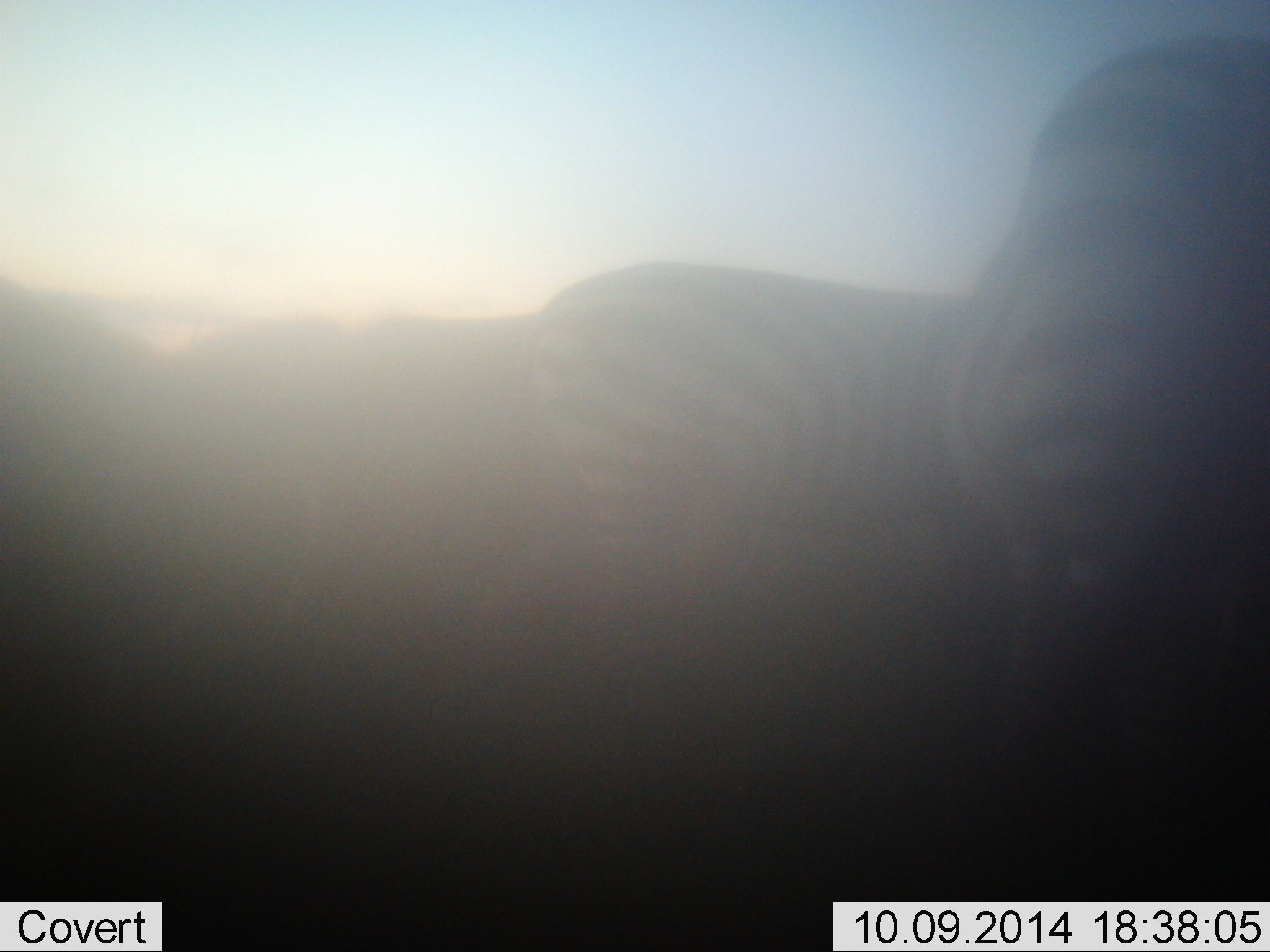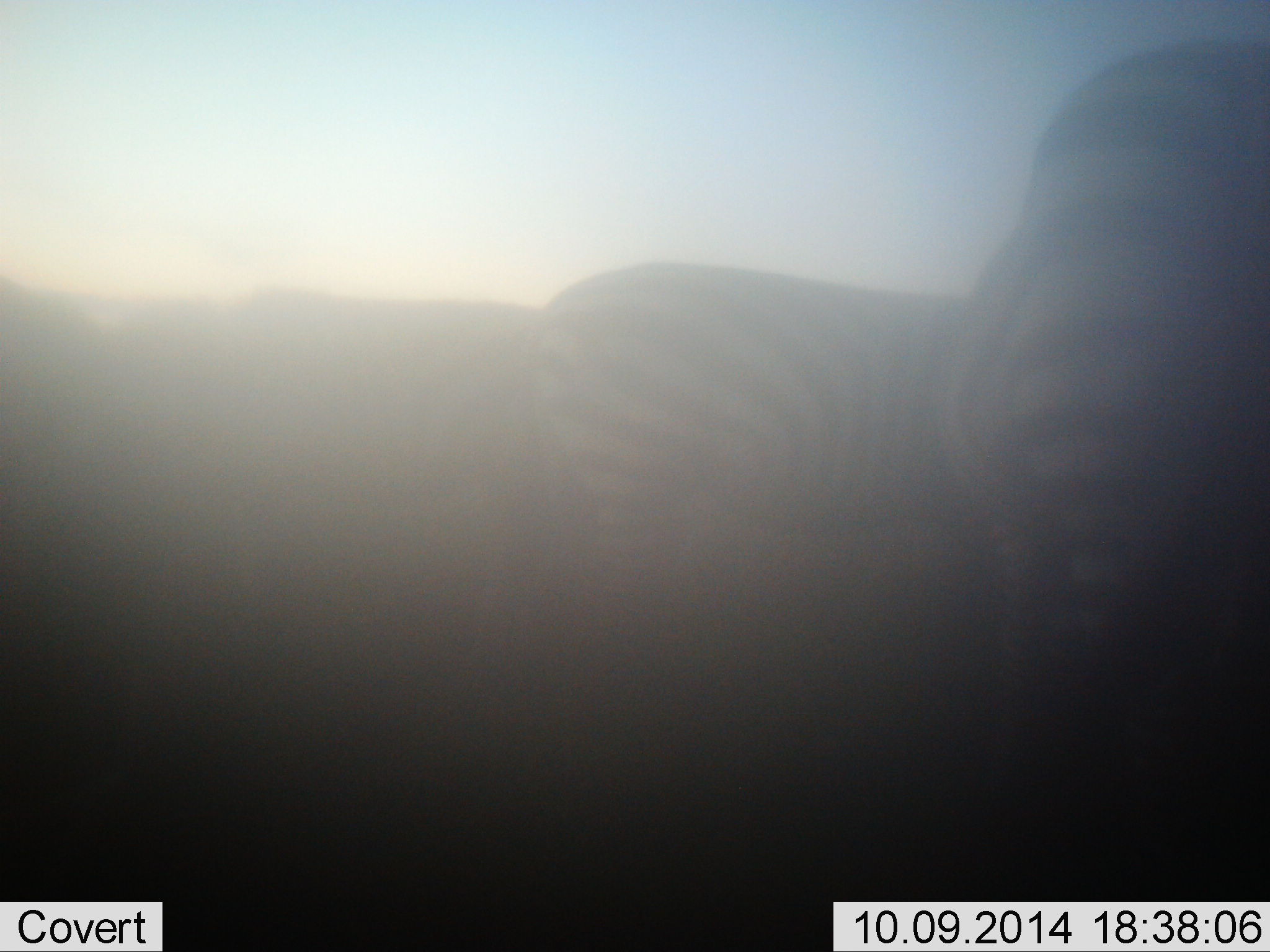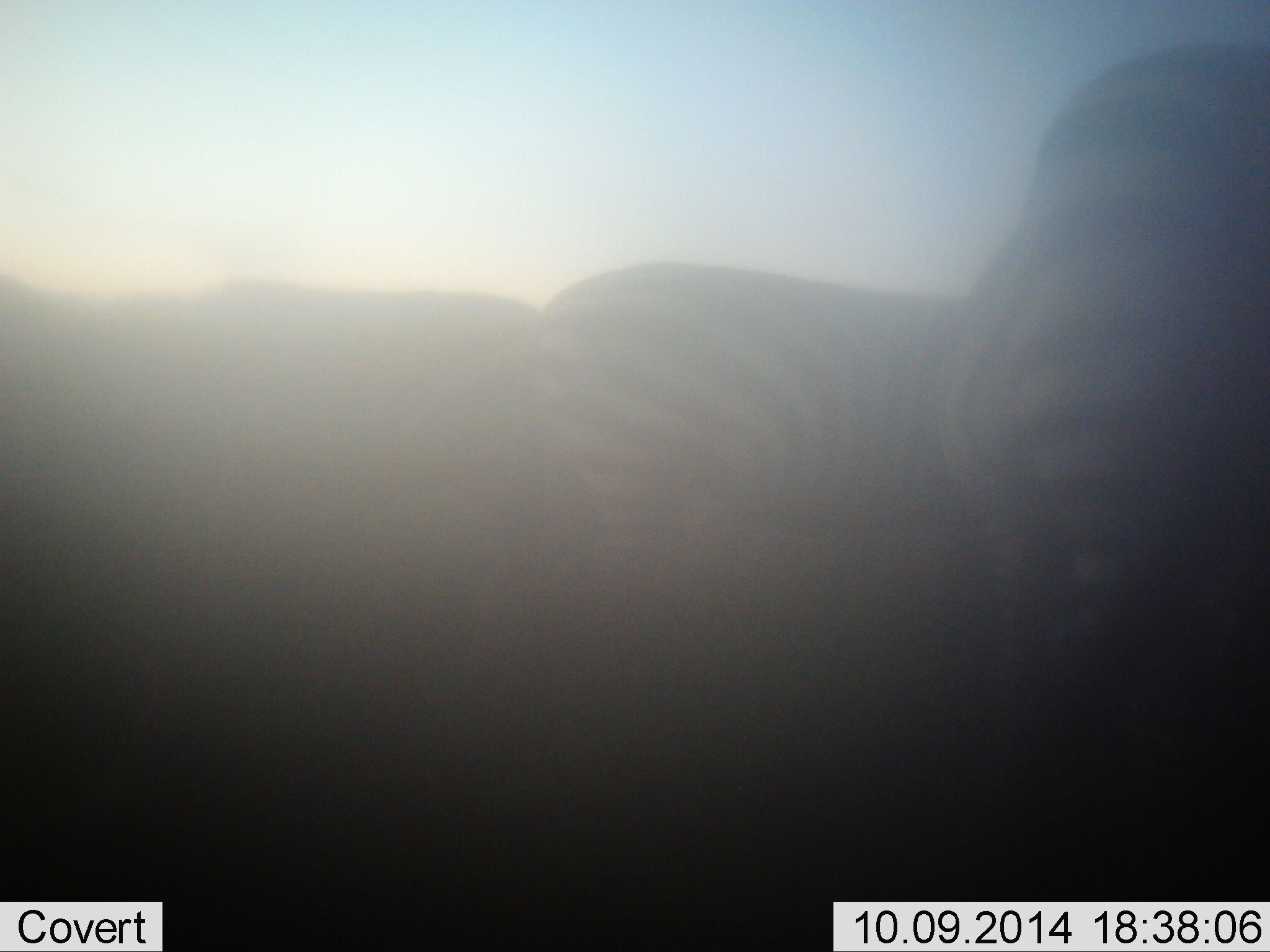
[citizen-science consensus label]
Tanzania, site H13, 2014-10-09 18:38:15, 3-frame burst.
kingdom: Animalia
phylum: Chordata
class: Mammalia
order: Perissodactyla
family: Equidae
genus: Equus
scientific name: Equus quagga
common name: plains zebra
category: zebra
Zebra (plains zebra) (Equus quagga), count 3. Behavior (volunteer vote fractions): standing 70%, resting 0%, moving 30%, interacting 10%. Young present (vote fraction): 0%. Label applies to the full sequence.